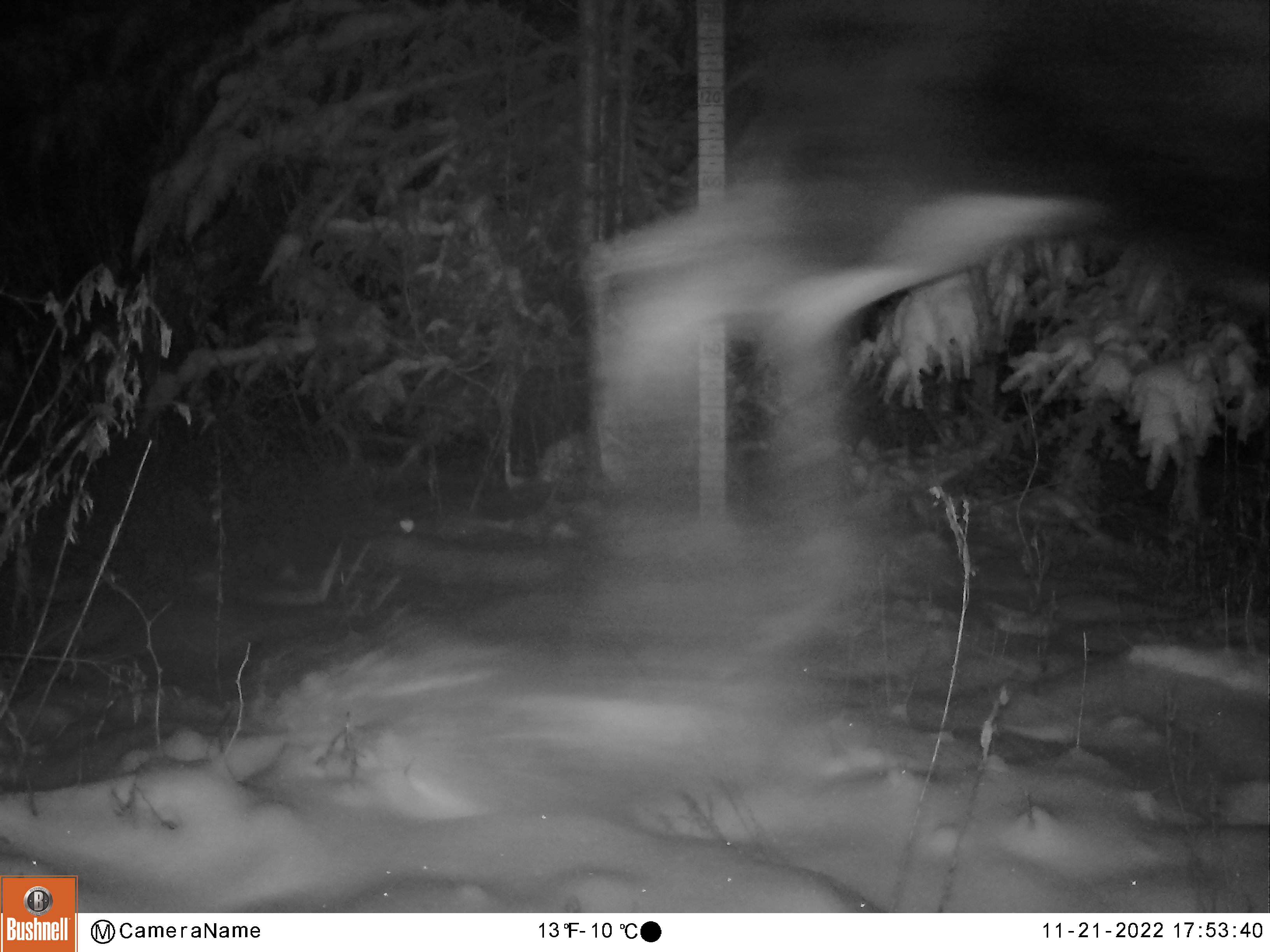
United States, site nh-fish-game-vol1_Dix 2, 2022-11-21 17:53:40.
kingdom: Animalia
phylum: Chordata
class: Mammalia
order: Artiodactyla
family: Cervidae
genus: Alces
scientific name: Alces alces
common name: moose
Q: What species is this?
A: Moose (Alces alces).